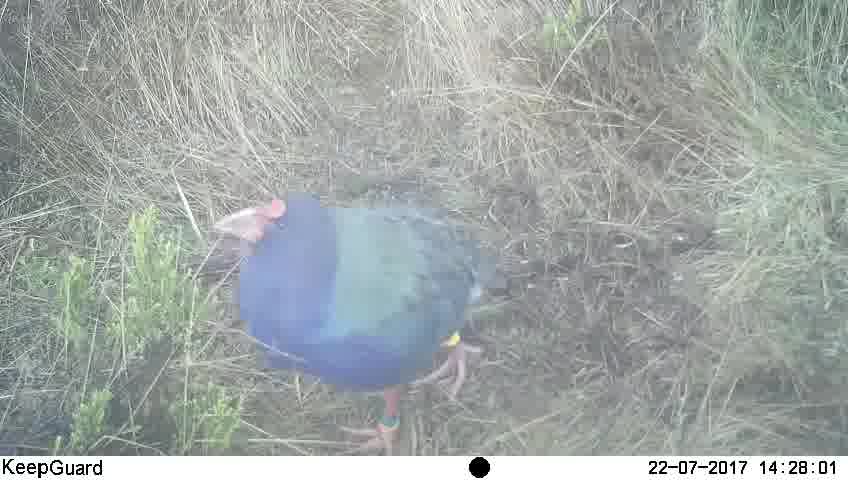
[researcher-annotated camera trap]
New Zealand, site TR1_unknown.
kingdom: Animalia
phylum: Chordata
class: Aves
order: Gruiformes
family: Rallidae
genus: Porphyrio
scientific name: Porphyrio mantelli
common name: takahe